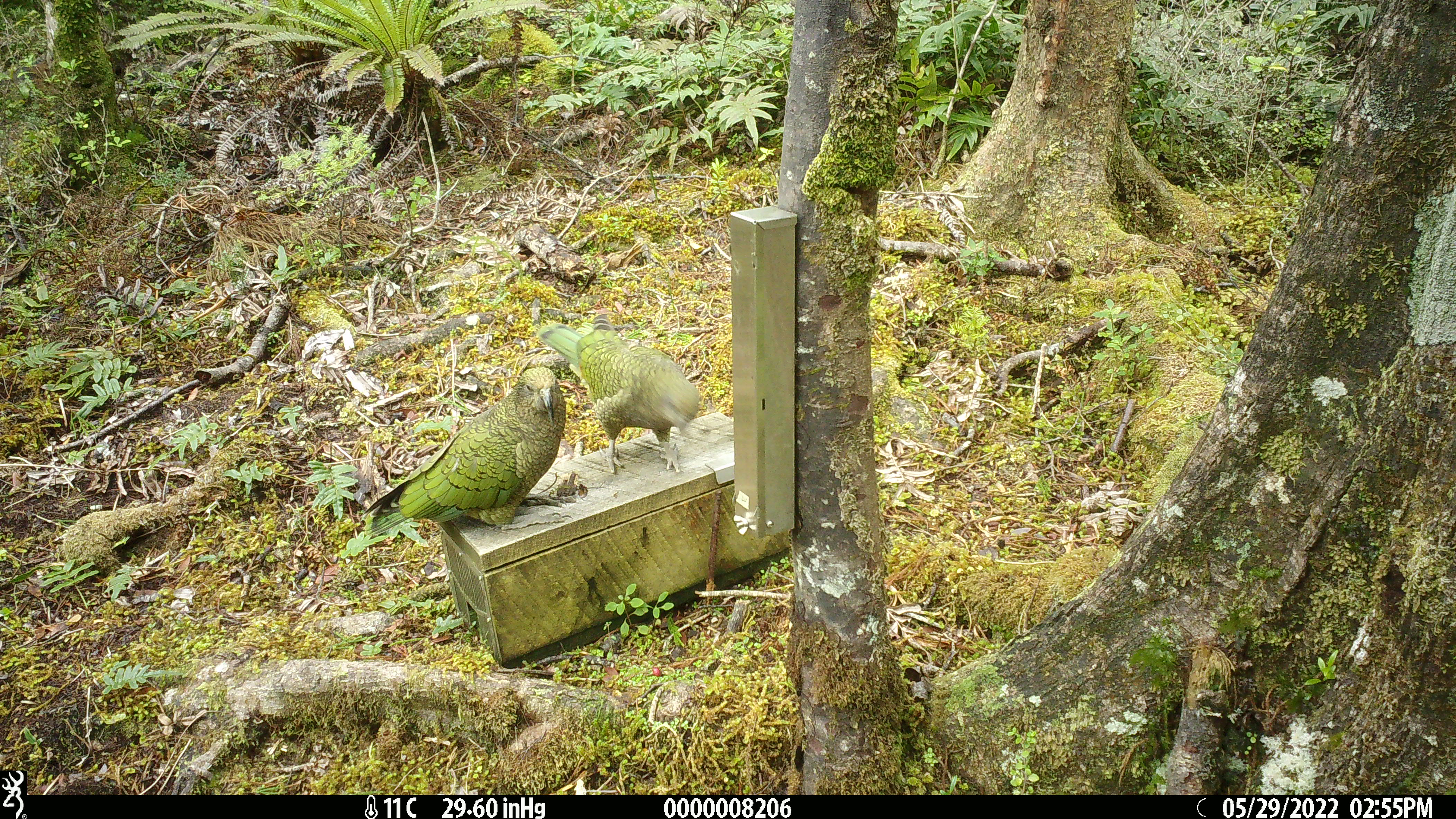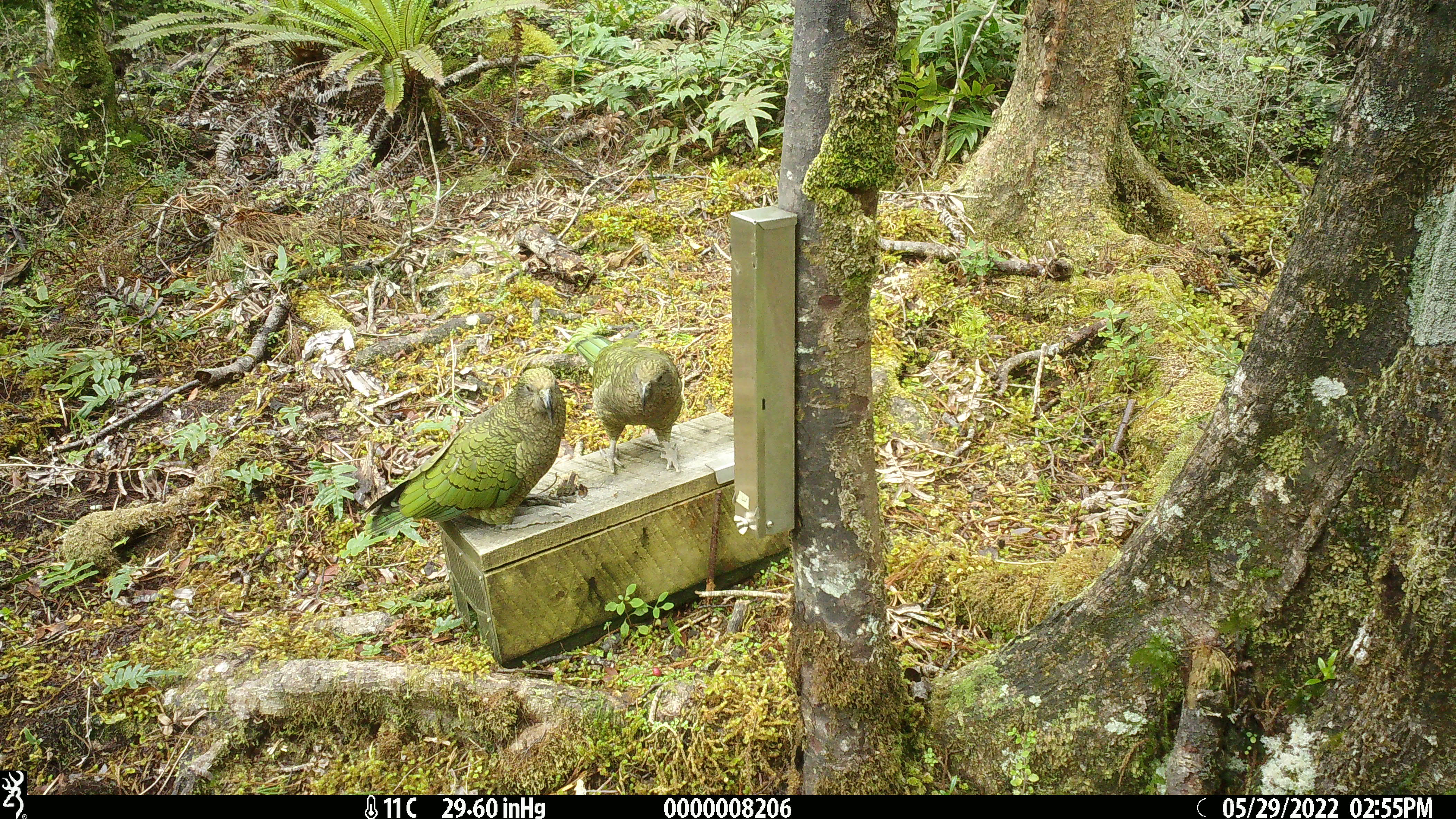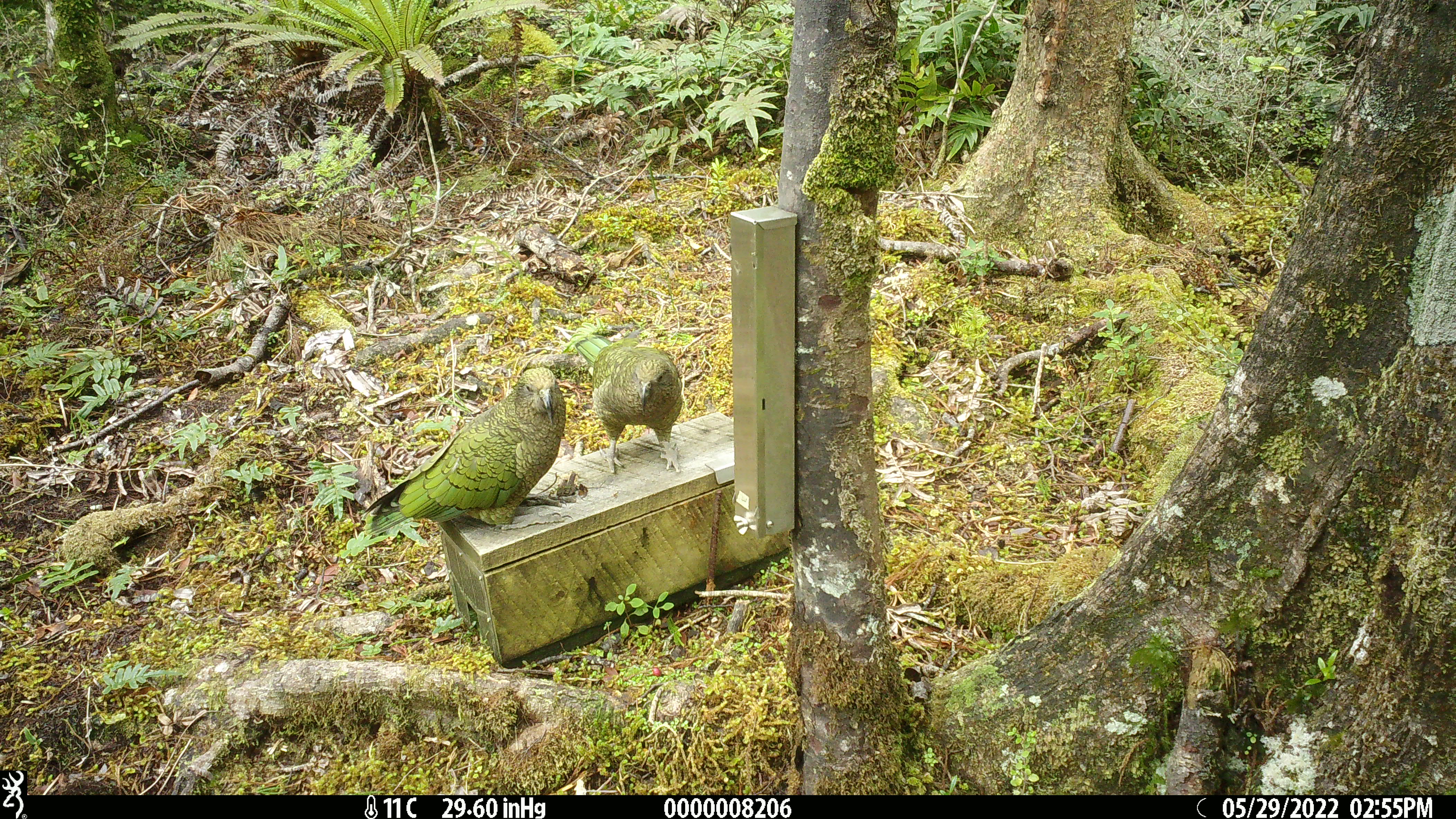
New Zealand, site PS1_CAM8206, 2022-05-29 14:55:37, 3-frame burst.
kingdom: Animalia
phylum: Chordata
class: Aves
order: Psittaciformes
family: Strigopidae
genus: Nestor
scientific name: Nestor notabilis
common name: kea